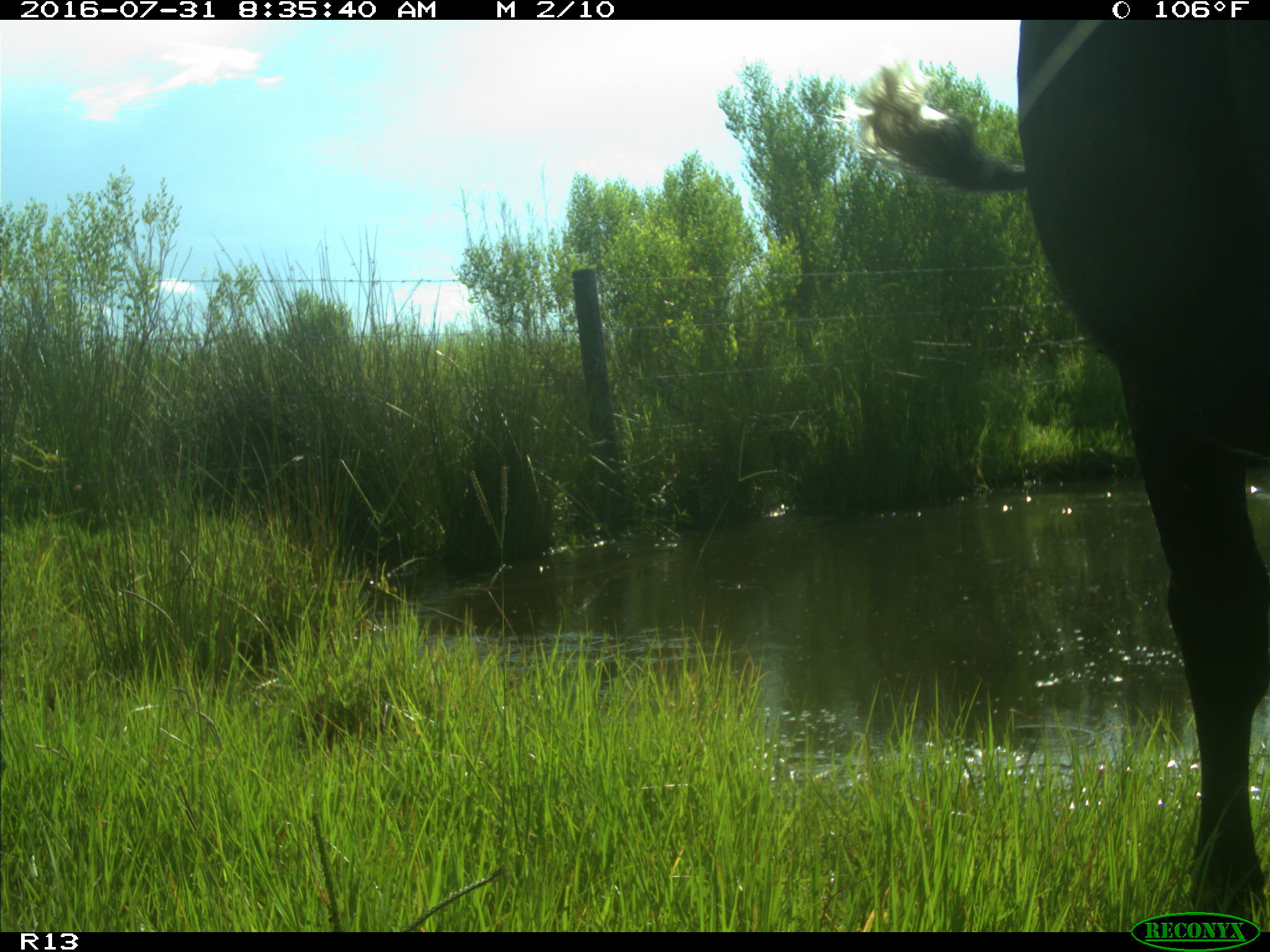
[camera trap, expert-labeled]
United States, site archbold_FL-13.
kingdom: Animalia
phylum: Chordata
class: Mammalia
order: Artiodactyla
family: Bovidae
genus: Bos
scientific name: Bos taurus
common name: domestic cow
Bos taurus (domestic cow).